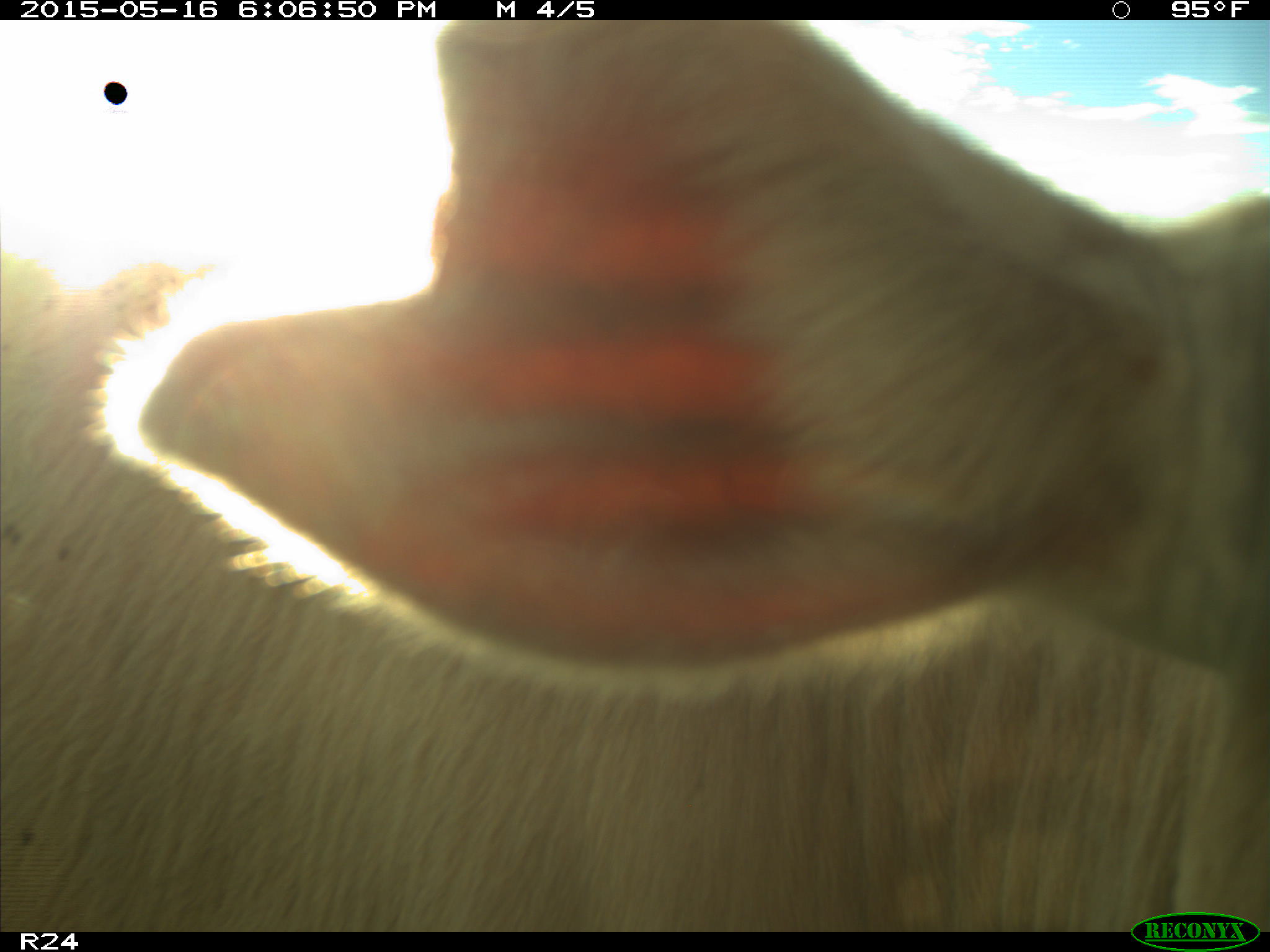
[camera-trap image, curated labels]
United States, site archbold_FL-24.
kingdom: Animalia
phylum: Chordata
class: Mammalia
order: Artiodactyla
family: Bovidae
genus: Bos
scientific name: Bos taurus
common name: domestic cow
Bos taurus (domestic cow).